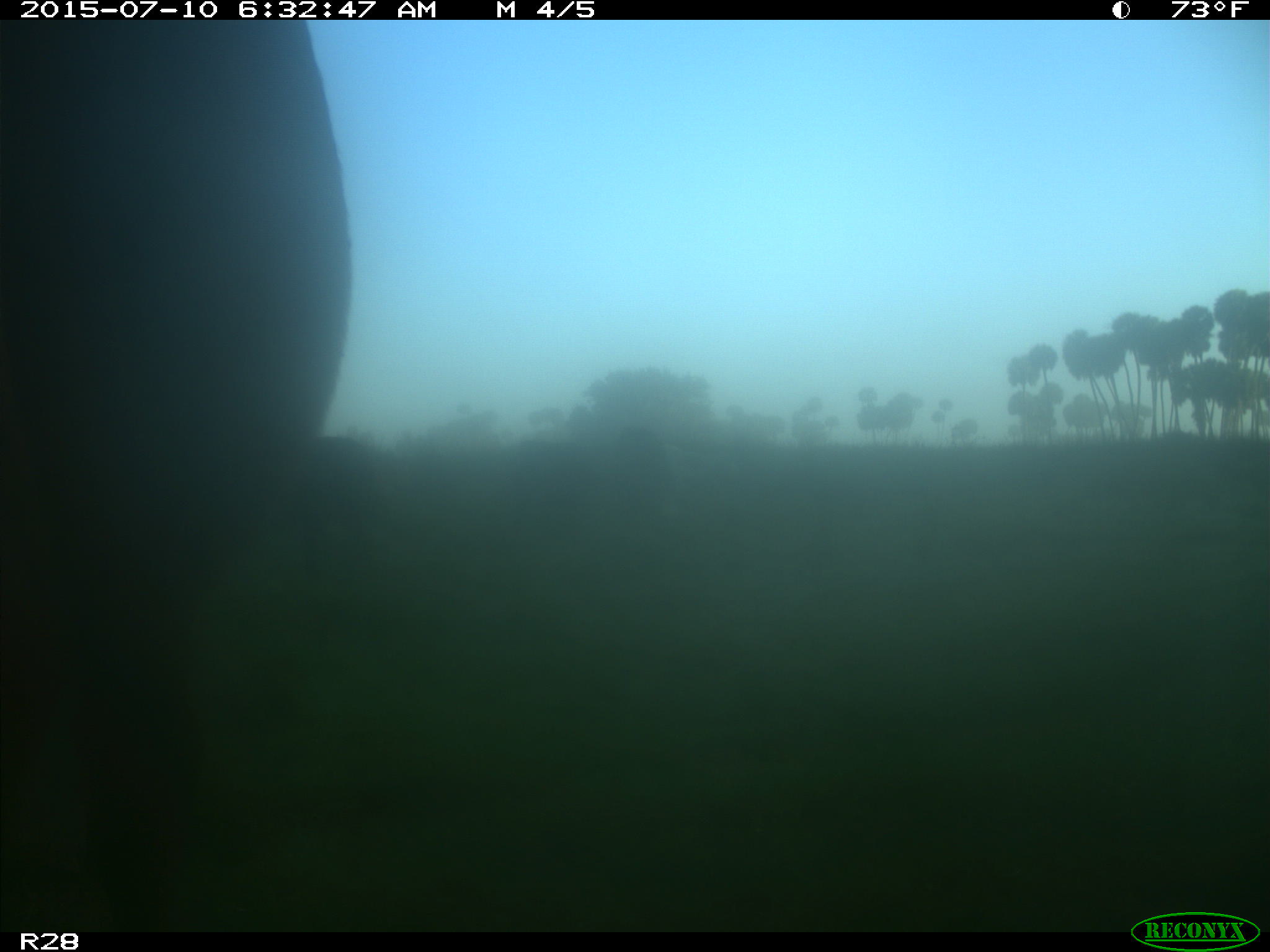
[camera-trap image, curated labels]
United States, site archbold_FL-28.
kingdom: Animalia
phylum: Chordata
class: Mammalia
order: Artiodactyla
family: Bovidae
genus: Bos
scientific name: Bos taurus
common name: domestic cow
Bos taurus (domestic cow).